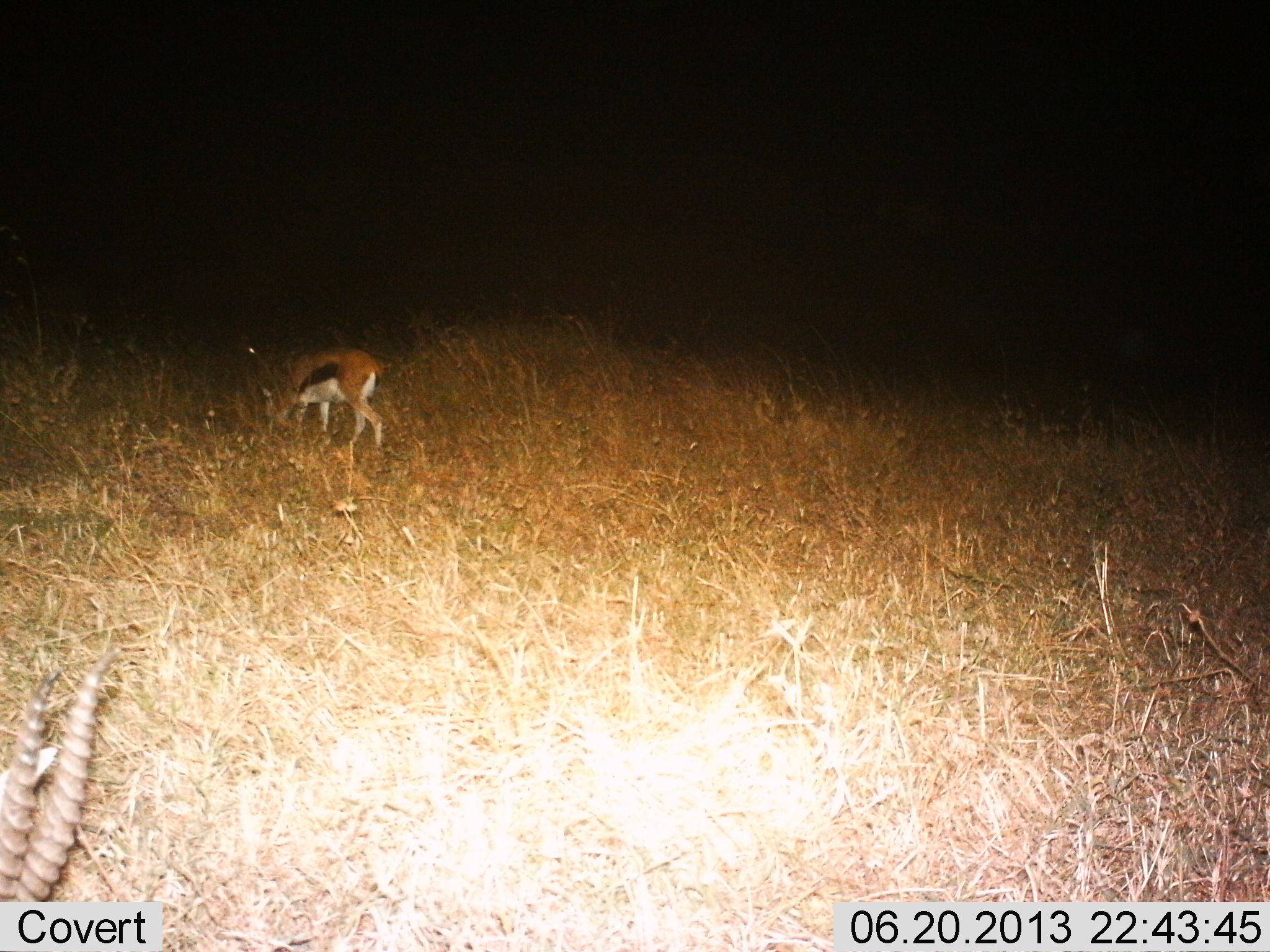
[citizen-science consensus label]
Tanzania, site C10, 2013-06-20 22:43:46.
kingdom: Animalia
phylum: Chordata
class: Mammalia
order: Artiodactyla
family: Bovidae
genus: Eudorcas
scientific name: Eudorcas thomsonii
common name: thomson's gazelle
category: gazellethomsons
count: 2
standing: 10%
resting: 0%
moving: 0%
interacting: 0%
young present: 0%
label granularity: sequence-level